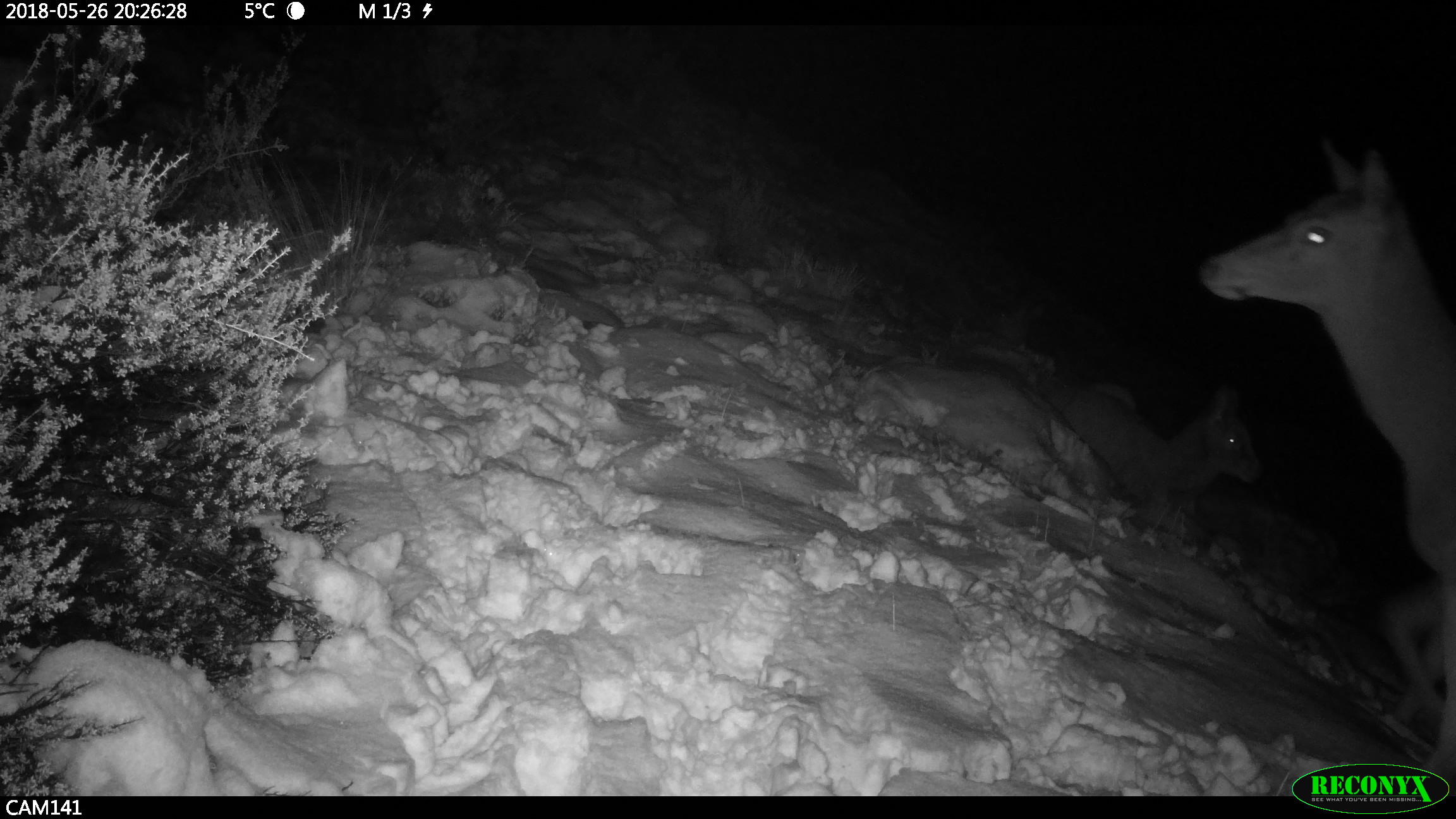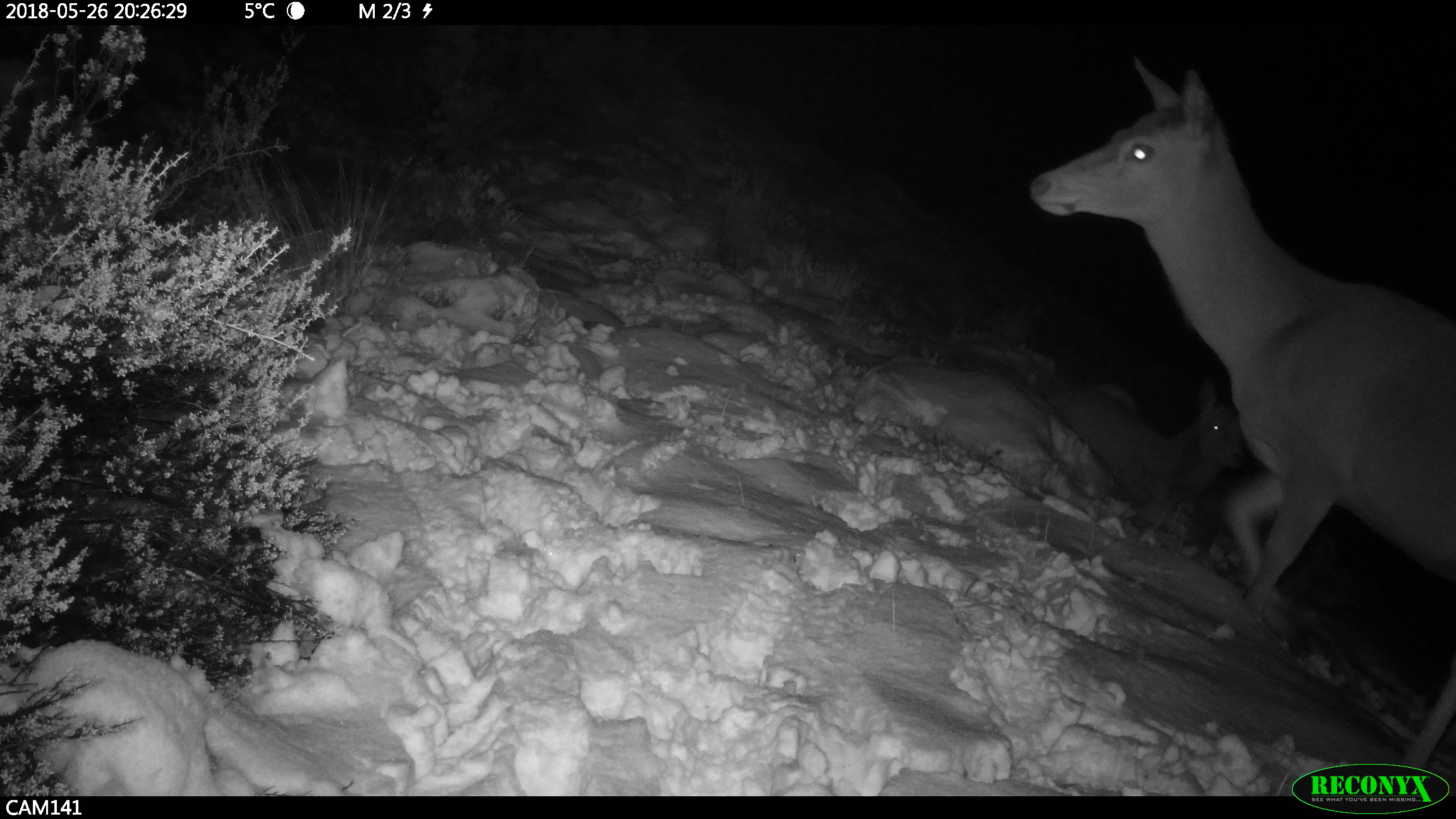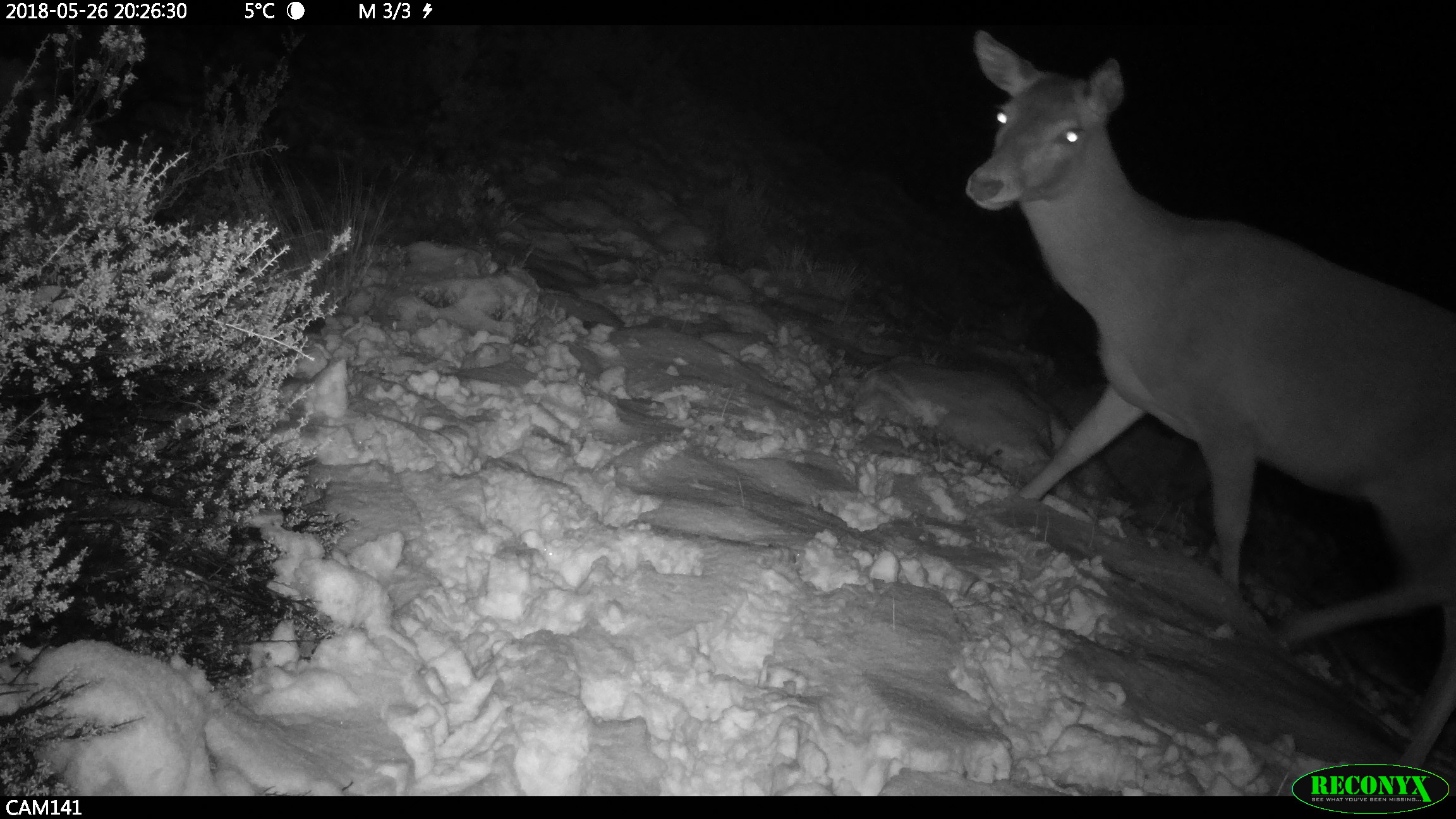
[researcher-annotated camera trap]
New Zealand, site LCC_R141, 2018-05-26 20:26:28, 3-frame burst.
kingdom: Animalia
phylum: Chordata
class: Mammalia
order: Artiodactyla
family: Cervidae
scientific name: Cervidae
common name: deer